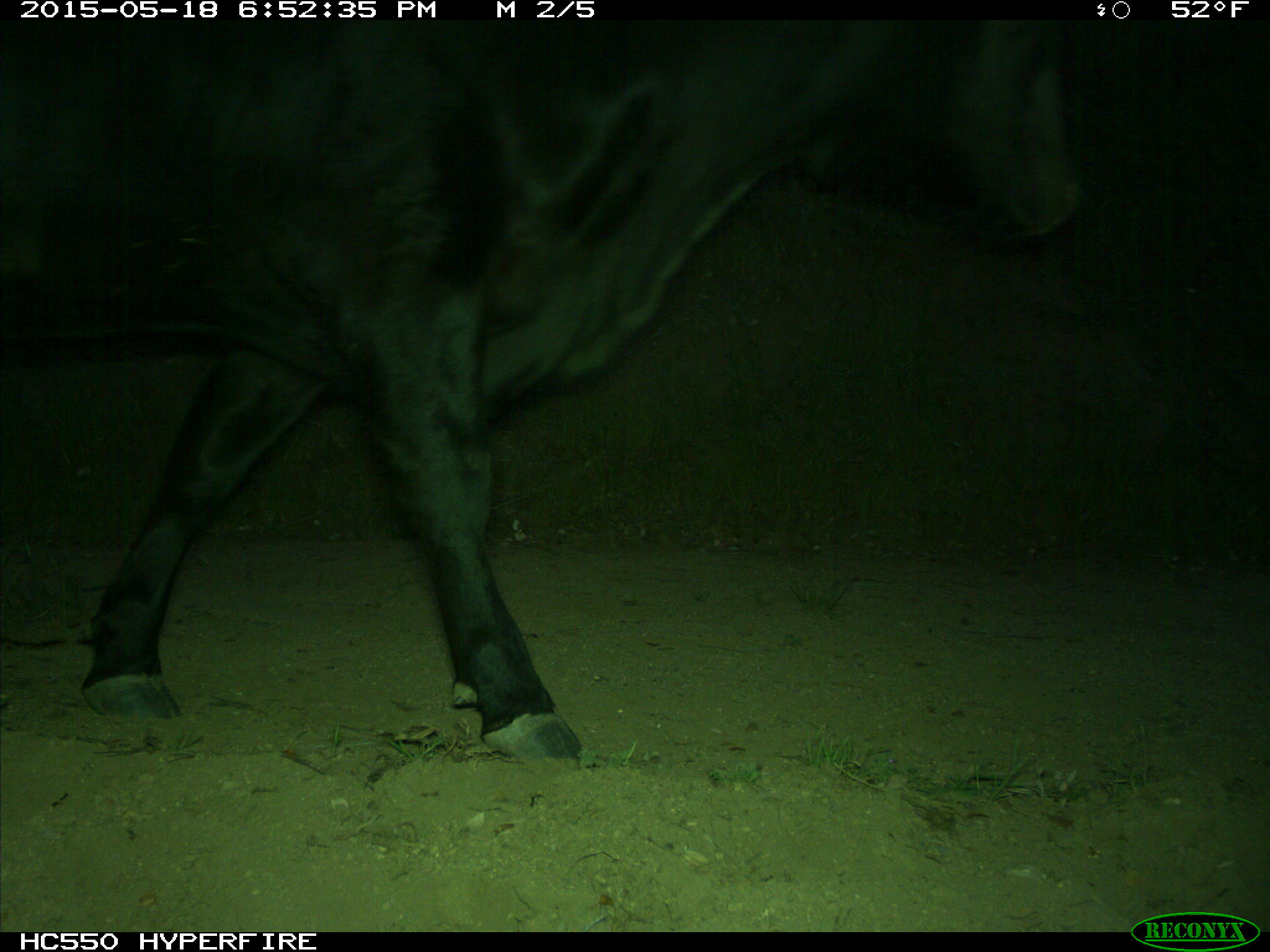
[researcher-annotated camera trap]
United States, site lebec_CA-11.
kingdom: Animalia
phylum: Chordata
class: Mammalia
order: Artiodactyla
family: Bovidae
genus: Bos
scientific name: Bos taurus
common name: domestic cow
Bos taurus (domestic cow).